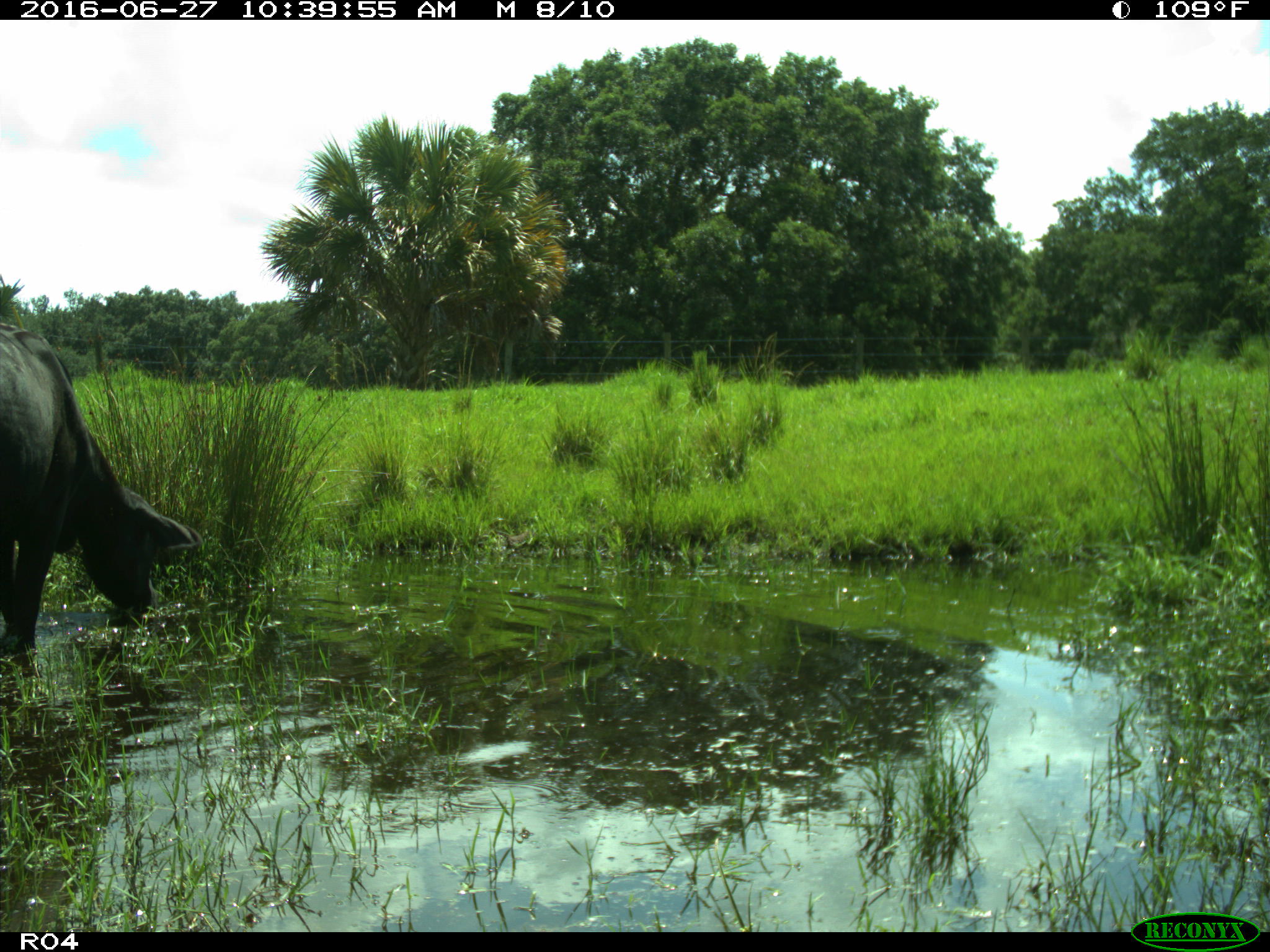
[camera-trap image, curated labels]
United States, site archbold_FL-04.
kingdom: Animalia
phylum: Chordata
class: Mammalia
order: Artiodactyla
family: Bovidae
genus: Bos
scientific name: Bos taurus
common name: domestic cow